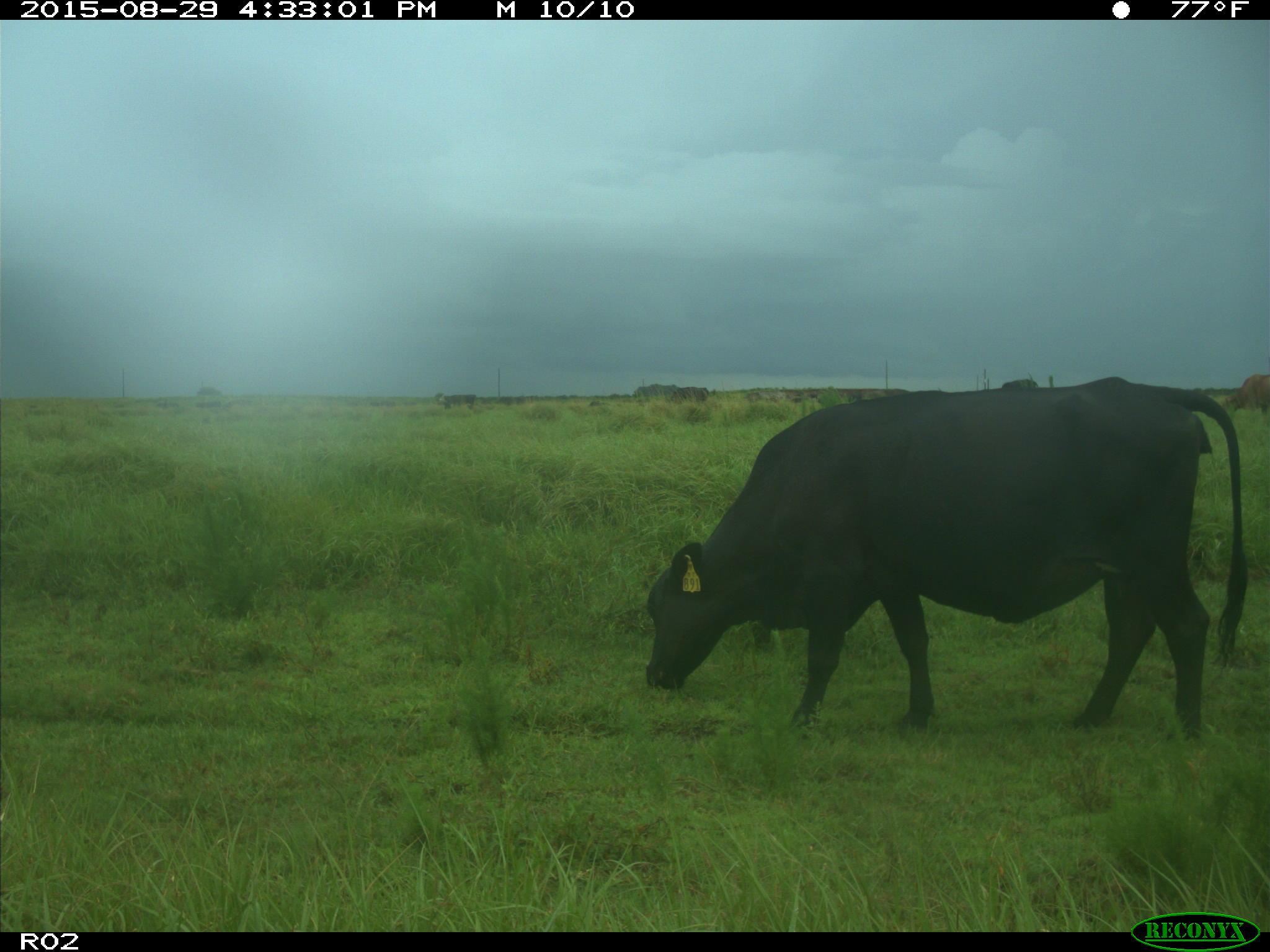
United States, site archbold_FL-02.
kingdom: Animalia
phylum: Chordata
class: Mammalia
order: Artiodactyla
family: Bovidae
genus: Bos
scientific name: Bos taurus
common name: domestic cow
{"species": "Bos taurus (domestic cow)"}